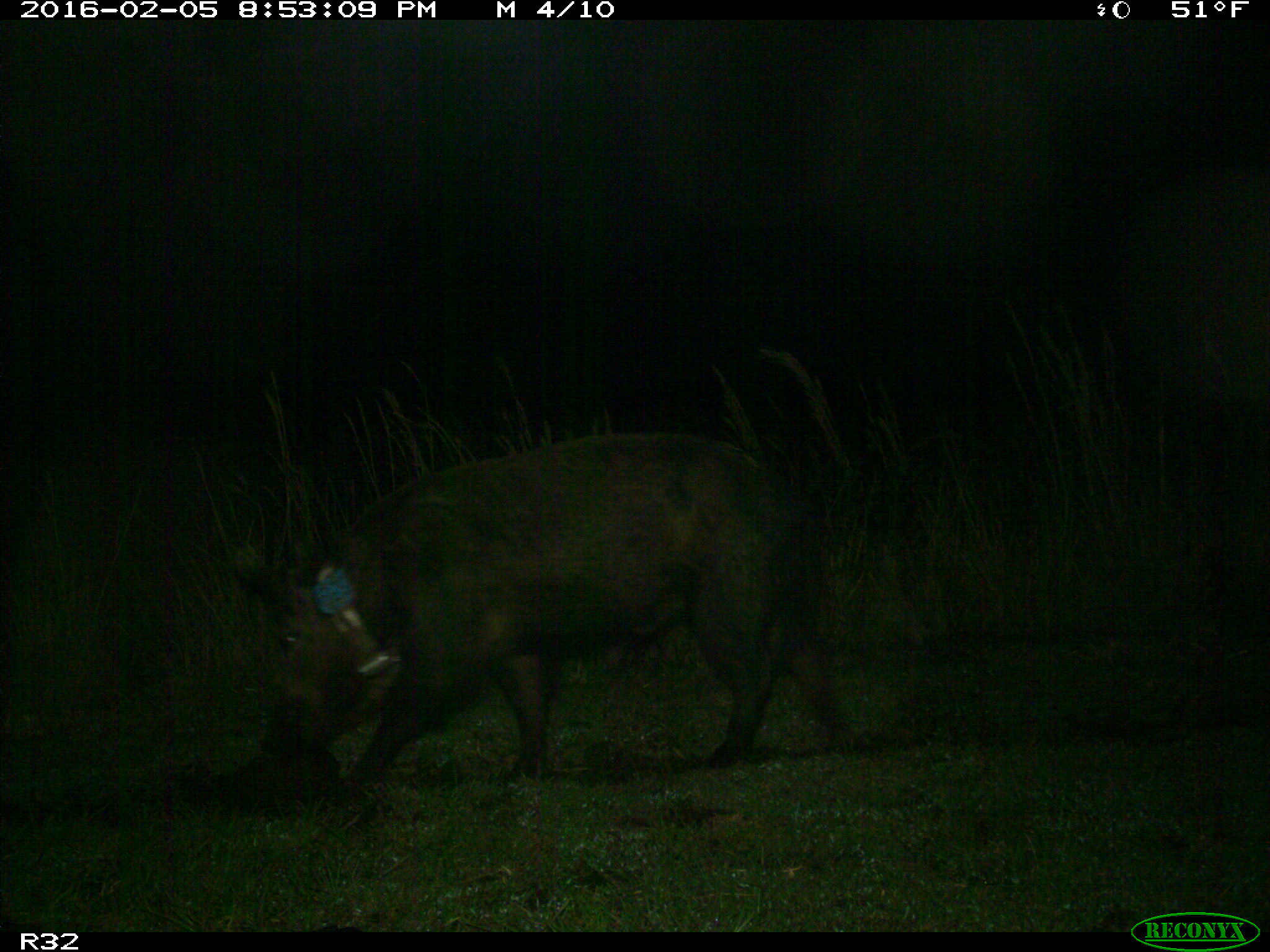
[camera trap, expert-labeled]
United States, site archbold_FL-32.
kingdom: Animalia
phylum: Chordata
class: Mammalia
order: Artiodactyla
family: Suidae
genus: Sus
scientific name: Sus scrofa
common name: wild boar